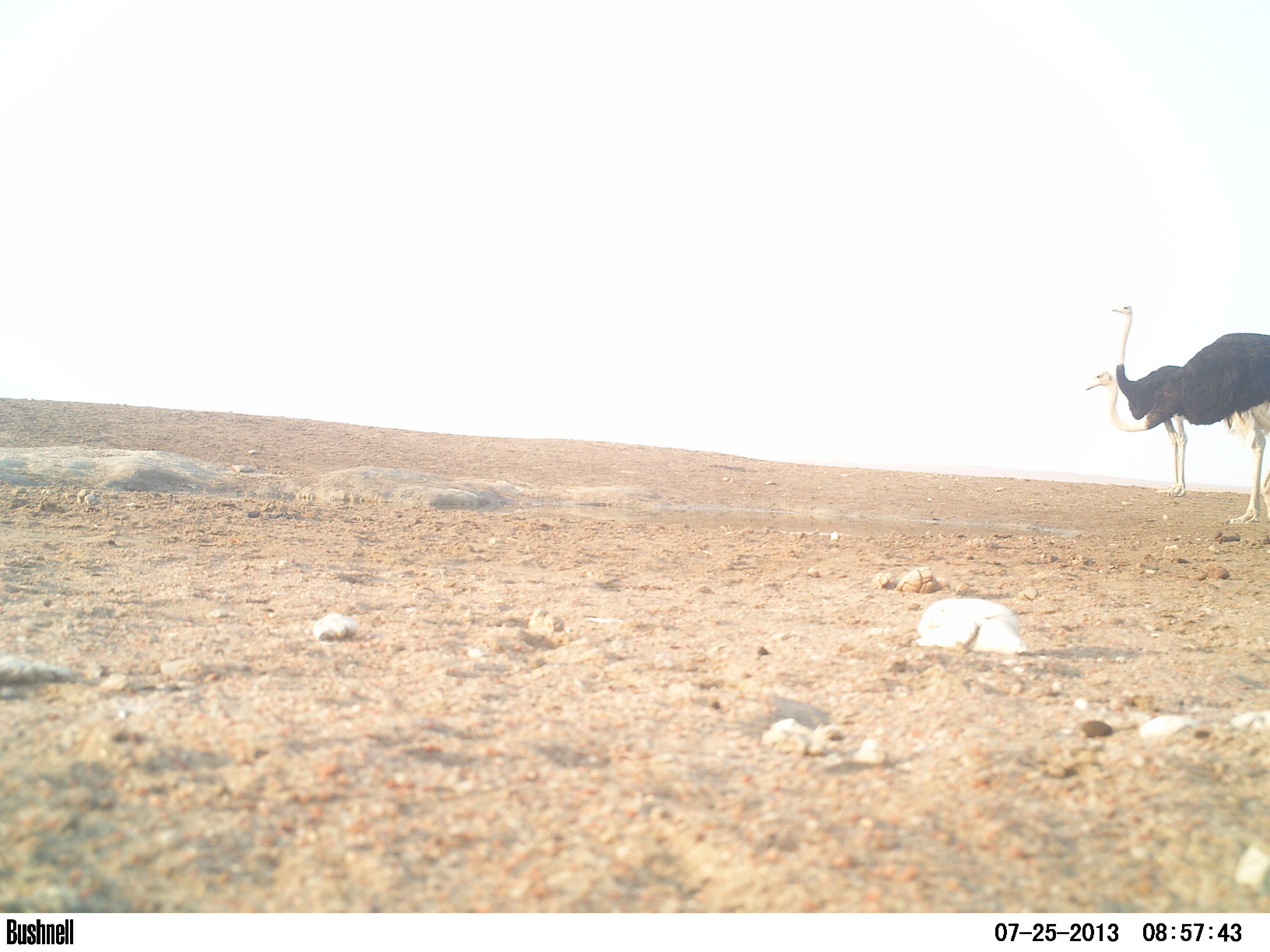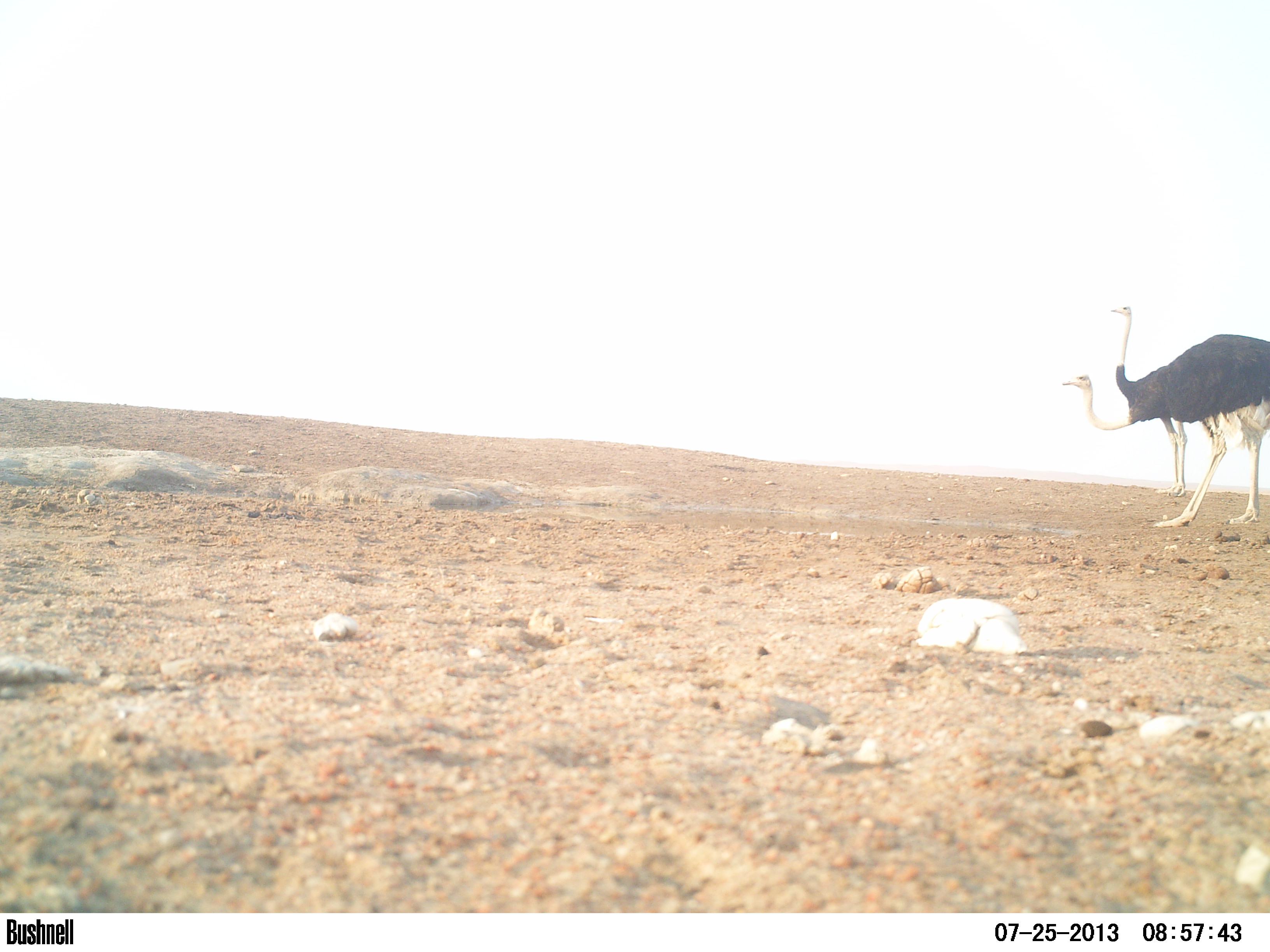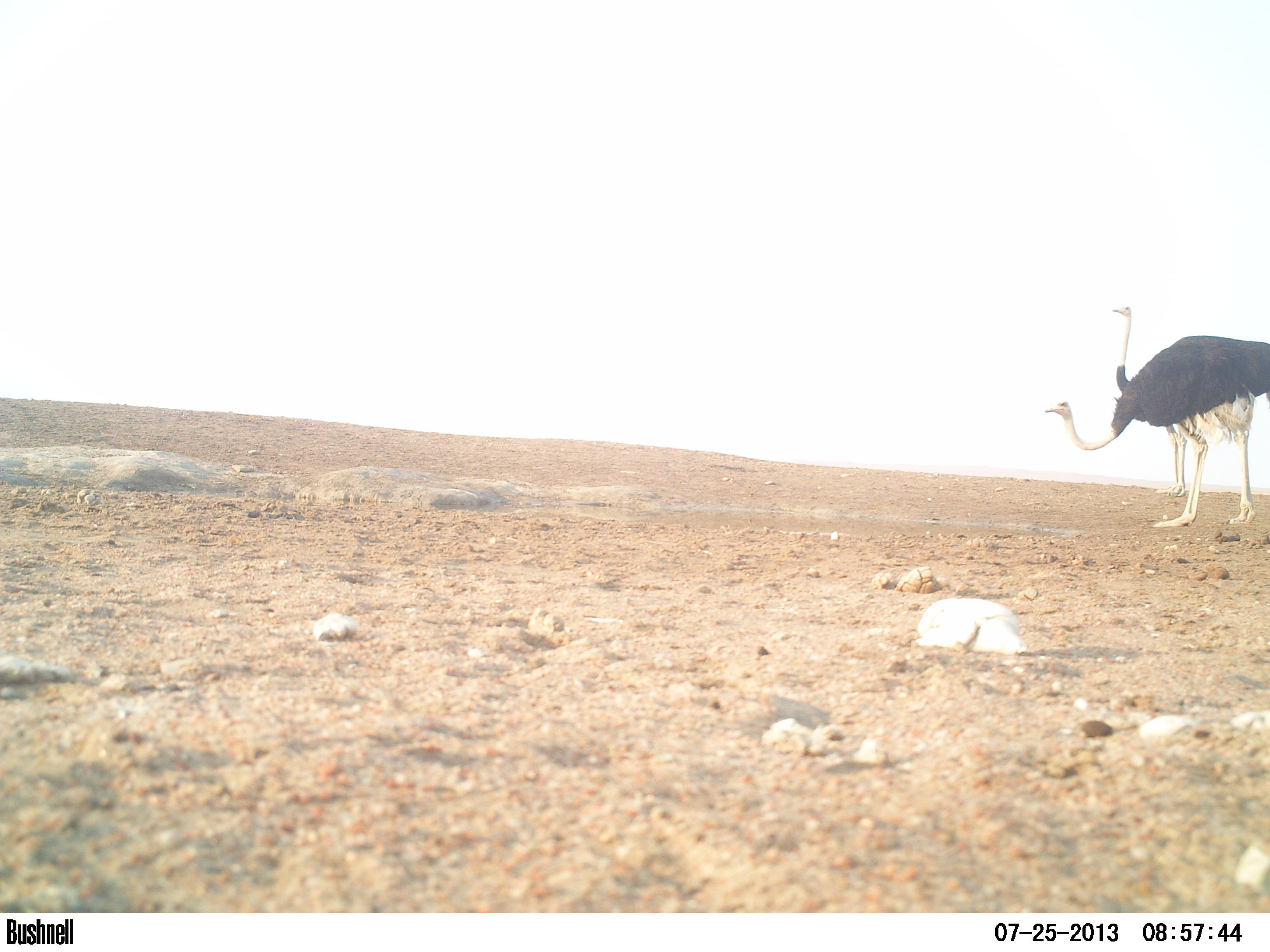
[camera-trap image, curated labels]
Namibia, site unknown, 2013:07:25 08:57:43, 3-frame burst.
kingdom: Animalia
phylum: Chordata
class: Aves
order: Struthioniformes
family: Struthionidae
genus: Struthio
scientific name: Struthio camelus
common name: common ostrich